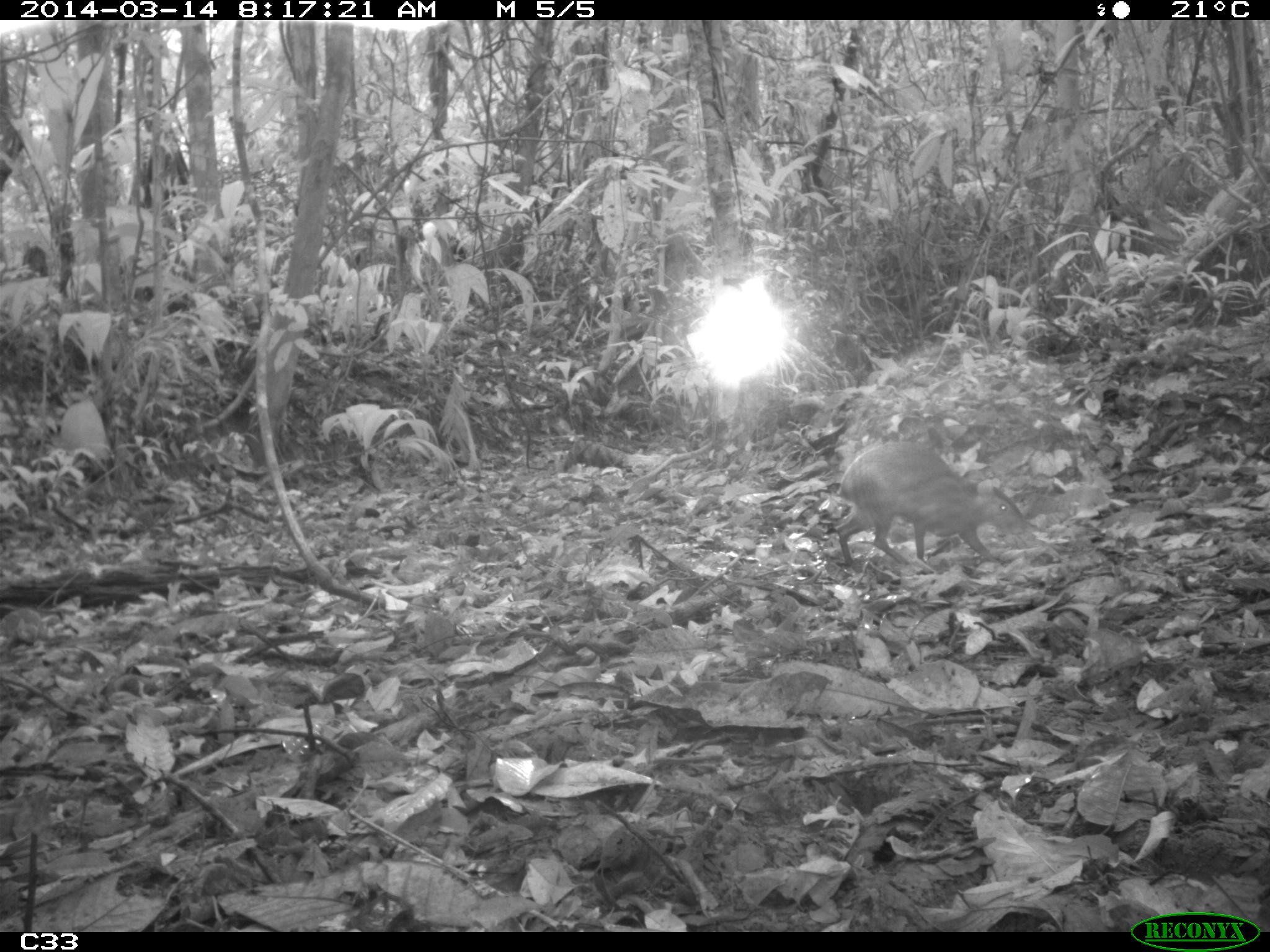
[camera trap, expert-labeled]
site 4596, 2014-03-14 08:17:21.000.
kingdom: Animalia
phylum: Chordata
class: Mammalia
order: Rodentia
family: Dasyproctidae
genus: Dasyprocta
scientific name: Dasyprocta leporina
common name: red-rumped agouti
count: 1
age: adult